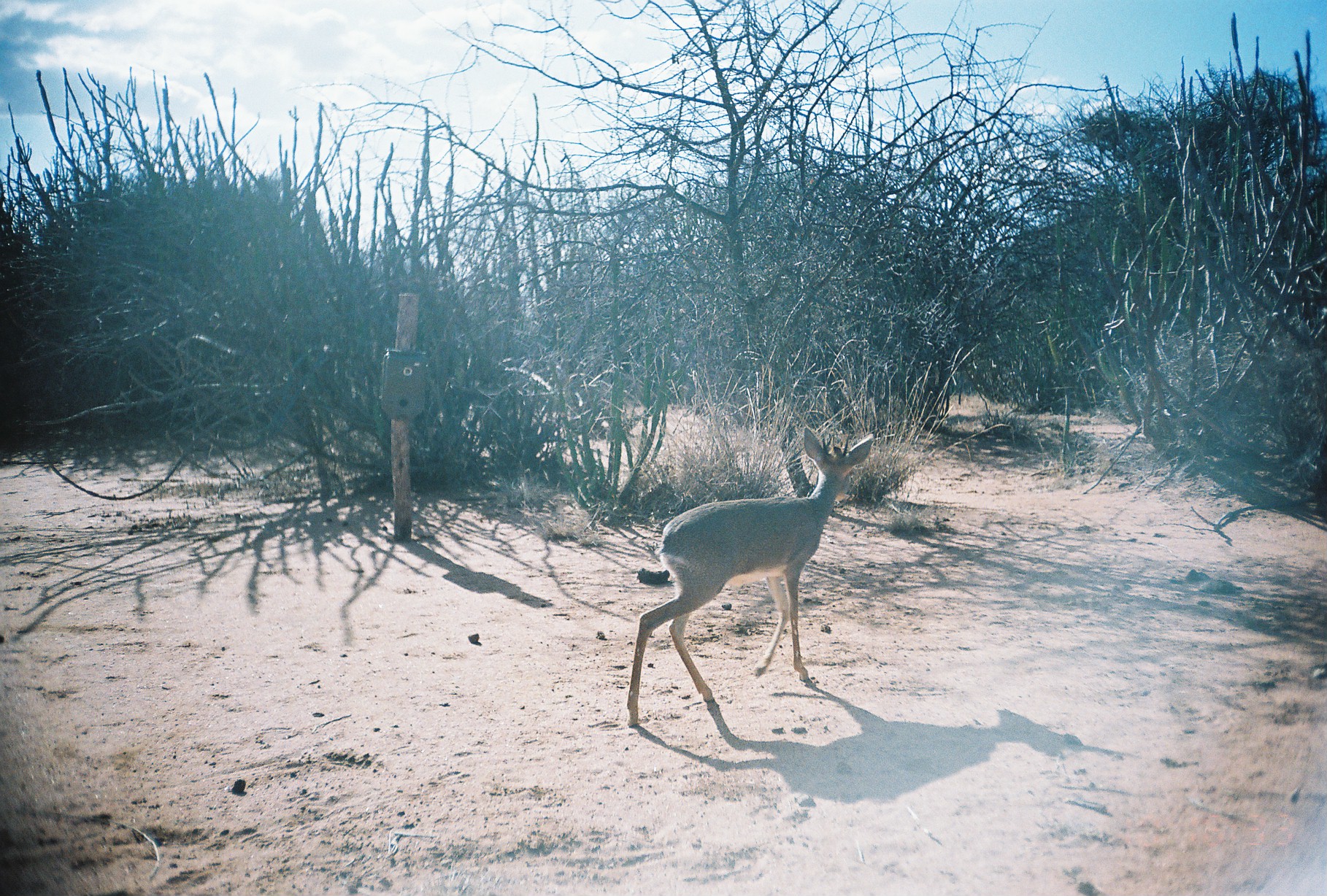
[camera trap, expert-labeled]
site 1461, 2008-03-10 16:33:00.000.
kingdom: Animalia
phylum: Chordata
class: Mammalia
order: Artiodactyla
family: Bovidae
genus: Madoqua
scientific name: Madoqua guentheri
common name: günther's dik-dik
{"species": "Madoqua guentheri (günther's dik-dik)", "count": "1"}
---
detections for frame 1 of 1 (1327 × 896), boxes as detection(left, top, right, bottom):
madoqua guentheri: detection(625, 427, 873, 727)